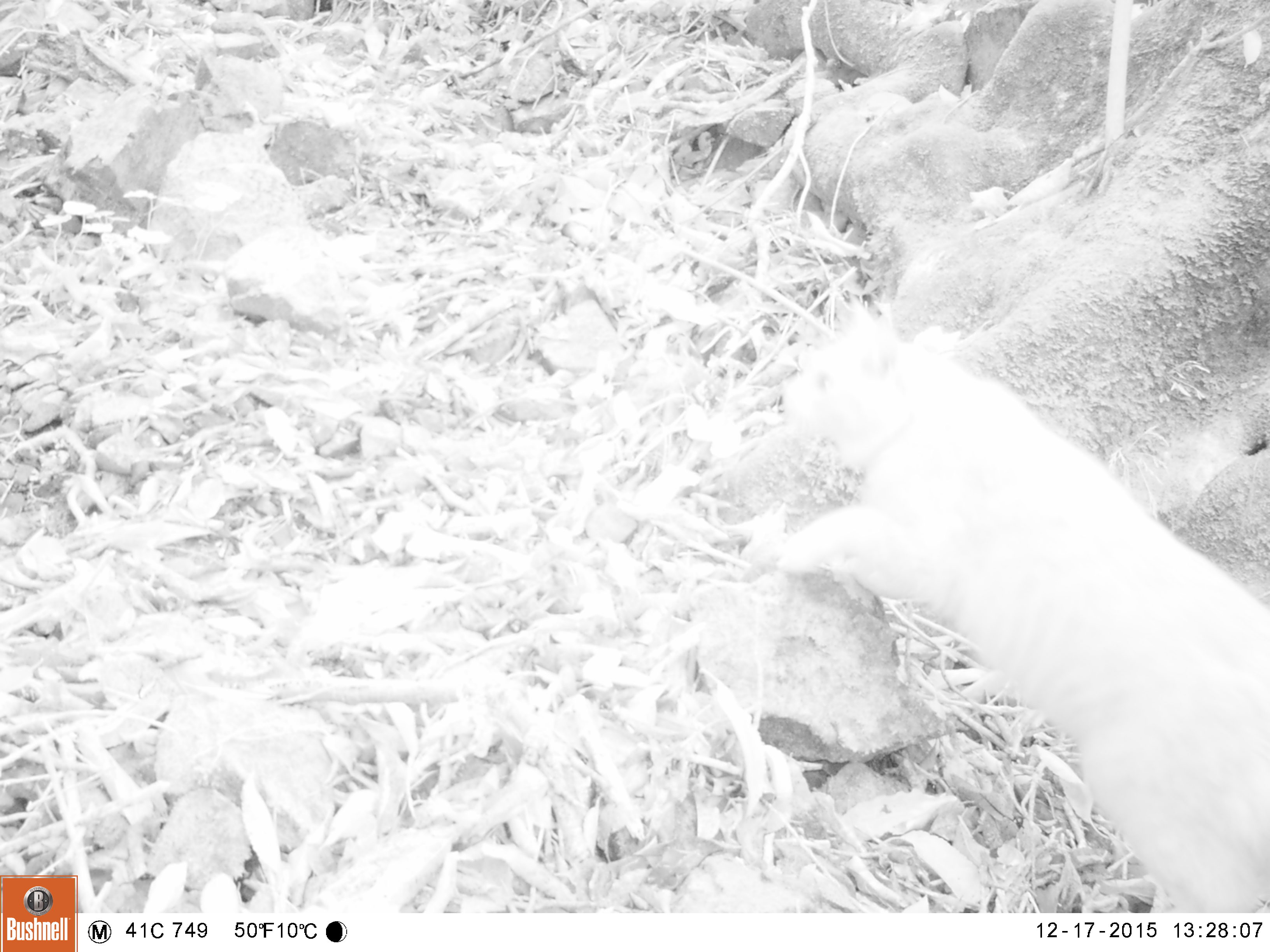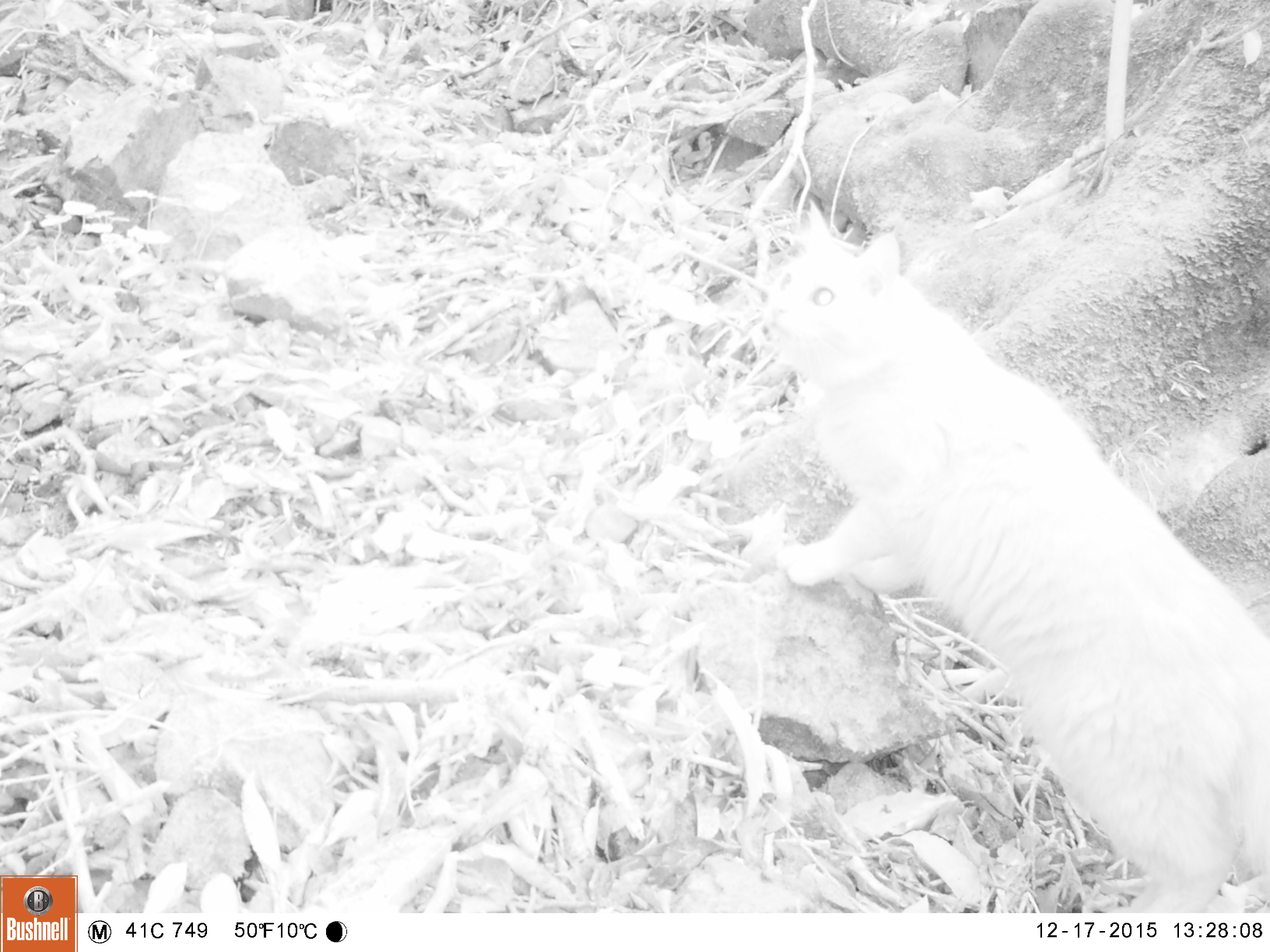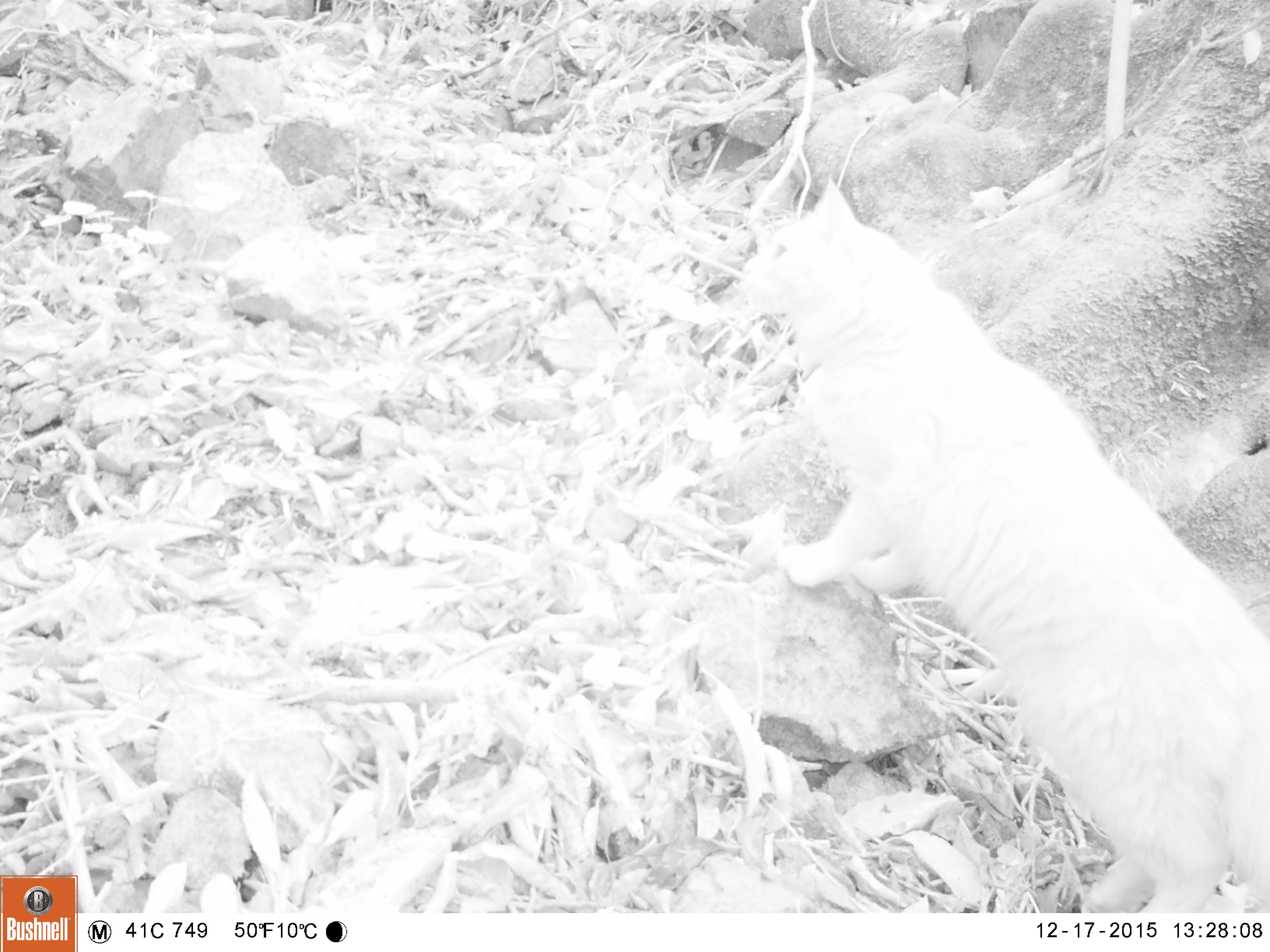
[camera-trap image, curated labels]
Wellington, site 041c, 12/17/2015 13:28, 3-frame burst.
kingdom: Animalia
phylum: Chordata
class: Mammalia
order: Carnivora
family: Felidae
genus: Felis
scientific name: Felis catus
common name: cat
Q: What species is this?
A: Cat (Felis catus).